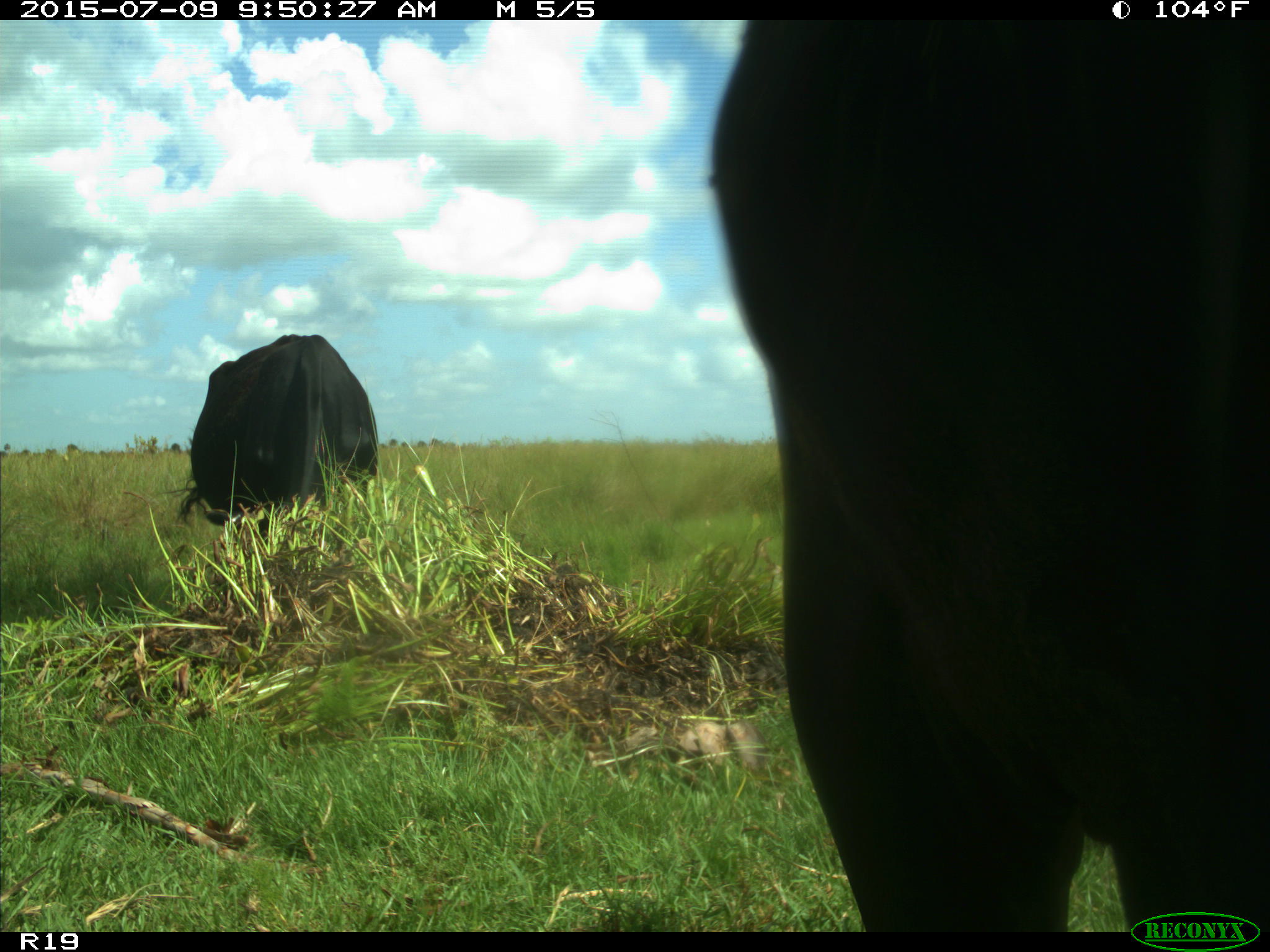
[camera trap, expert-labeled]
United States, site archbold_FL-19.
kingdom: Animalia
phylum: Chordata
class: Mammalia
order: Artiodactyla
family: Bovidae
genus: Bos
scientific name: Bos taurus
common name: domestic cow